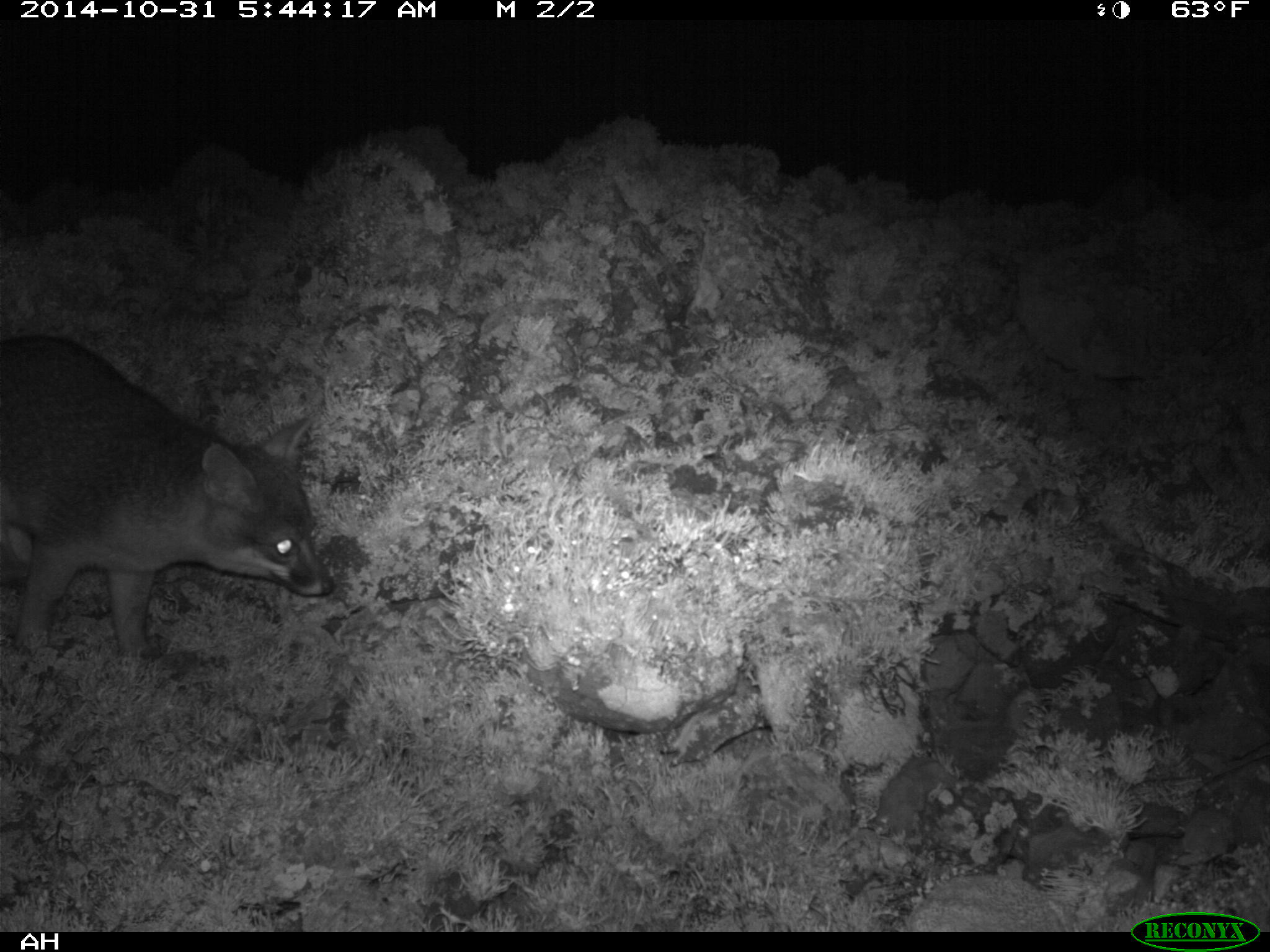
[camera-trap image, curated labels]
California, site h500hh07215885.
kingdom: Animalia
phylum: Chordata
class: Mammalia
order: Carnivora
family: Canidae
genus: Urocyon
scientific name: Urocyon littoralis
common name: island fox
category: fox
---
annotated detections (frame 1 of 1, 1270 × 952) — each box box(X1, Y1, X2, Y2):
fox: box(0, 333, 334, 661)